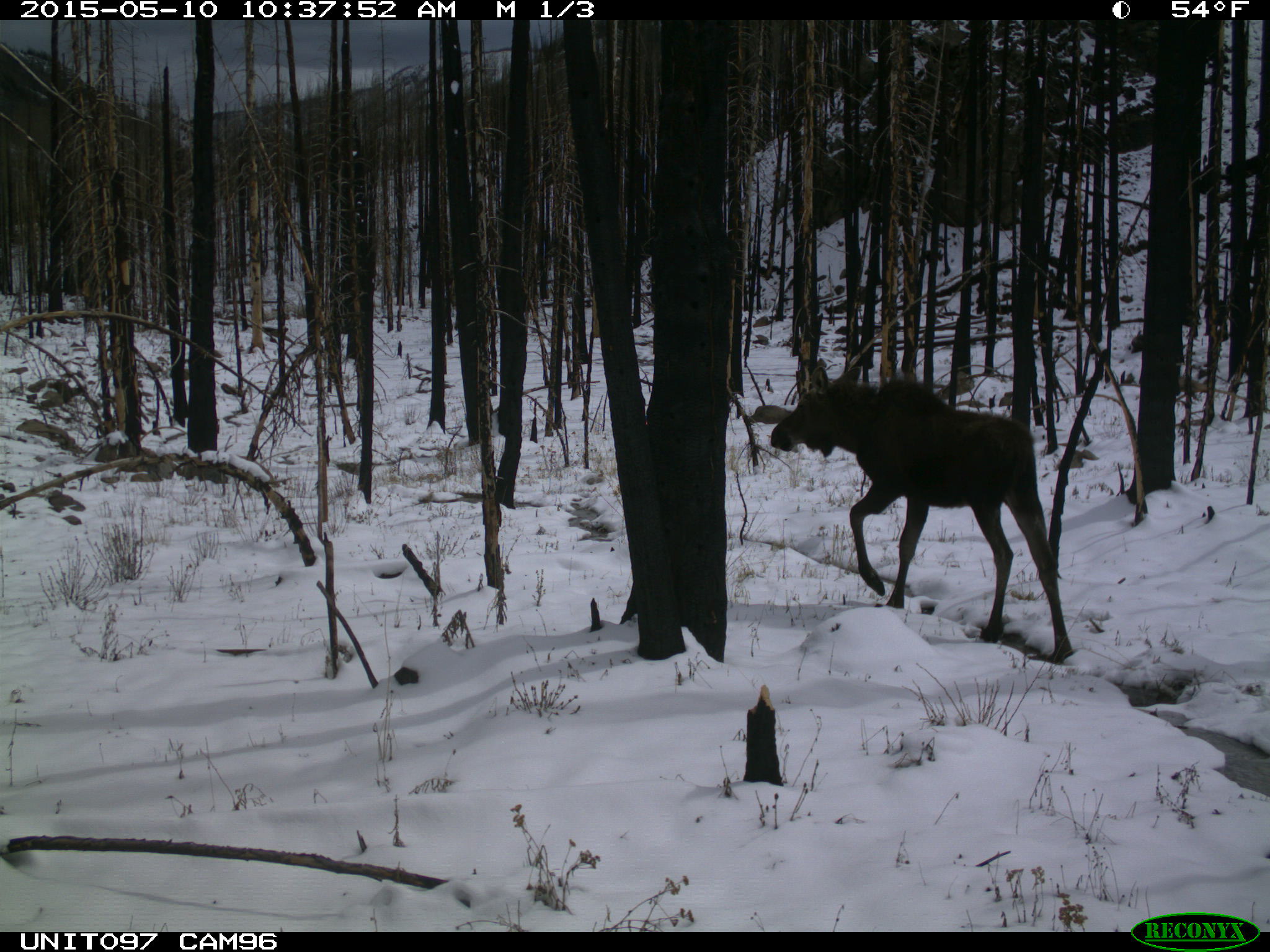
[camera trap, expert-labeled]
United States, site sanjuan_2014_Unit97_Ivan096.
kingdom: Animalia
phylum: Chordata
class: Mammalia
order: Artiodactyla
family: Cervidae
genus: Alces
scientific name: Alces alces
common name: moose